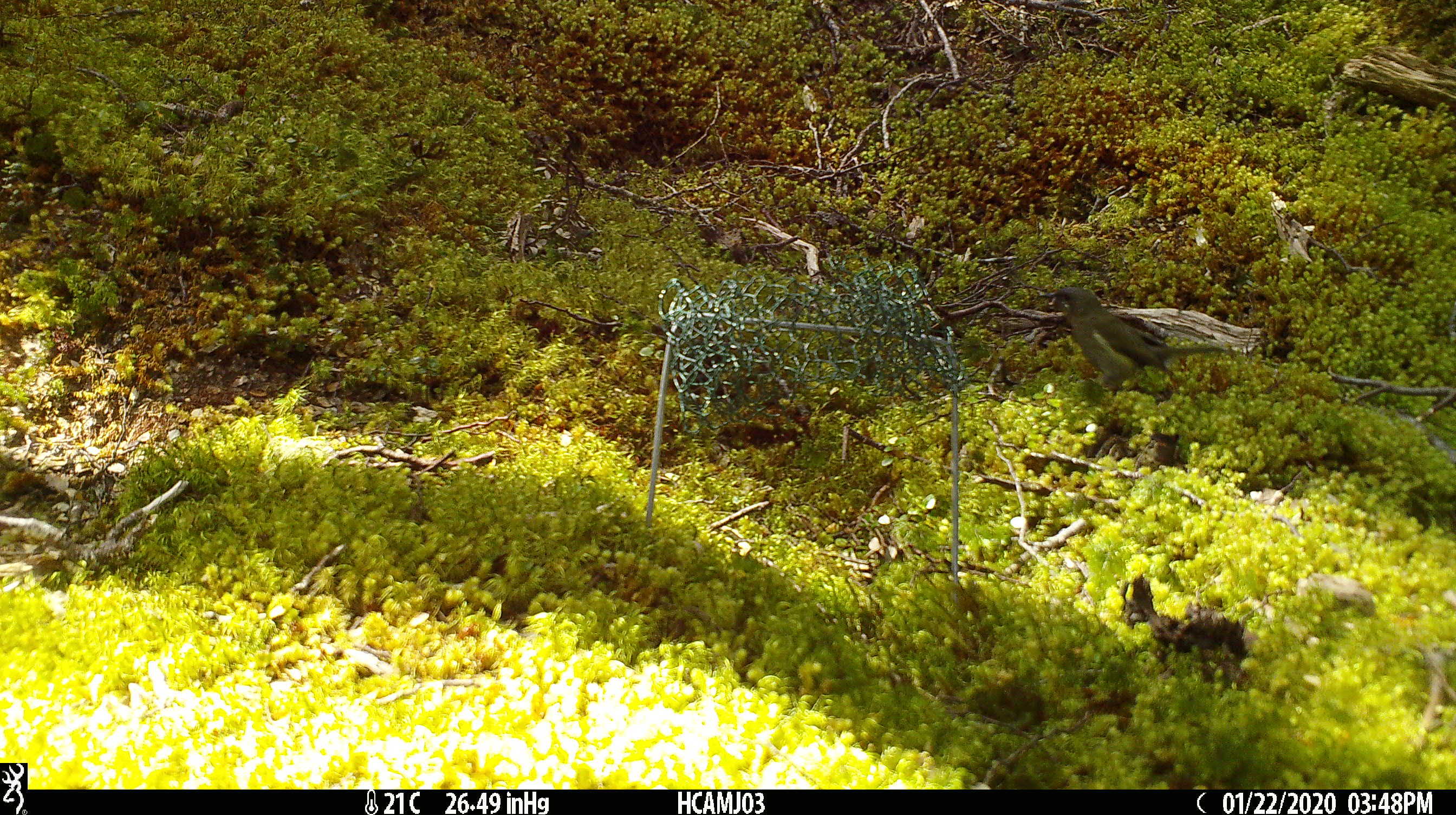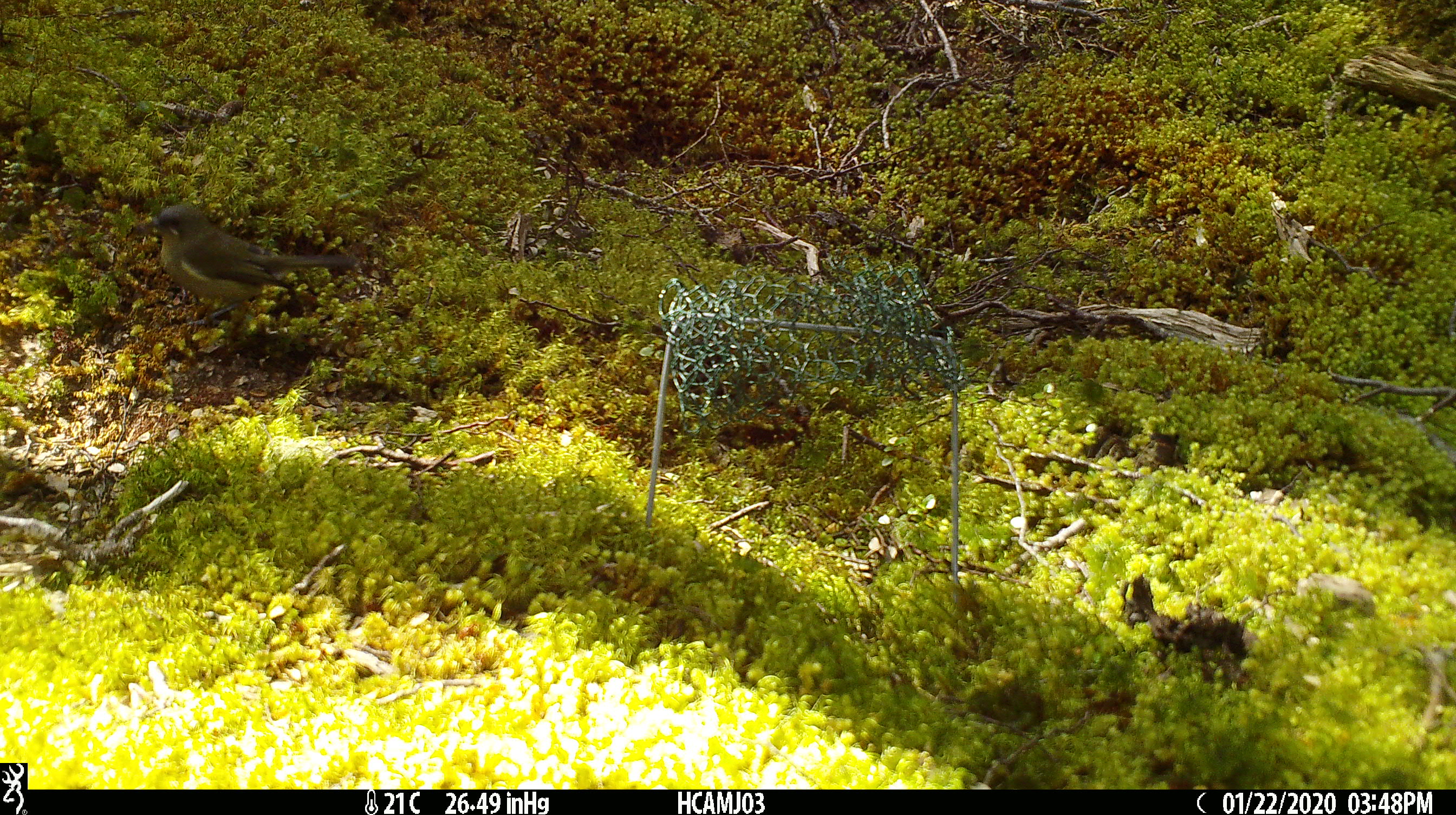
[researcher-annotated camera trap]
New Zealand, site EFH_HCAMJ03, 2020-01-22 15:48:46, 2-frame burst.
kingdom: Animalia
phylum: Chordata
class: Aves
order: Passeriformes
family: Meliphagidae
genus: Anthornis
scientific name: Anthornis melanura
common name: new zealand bellbird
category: bellbird